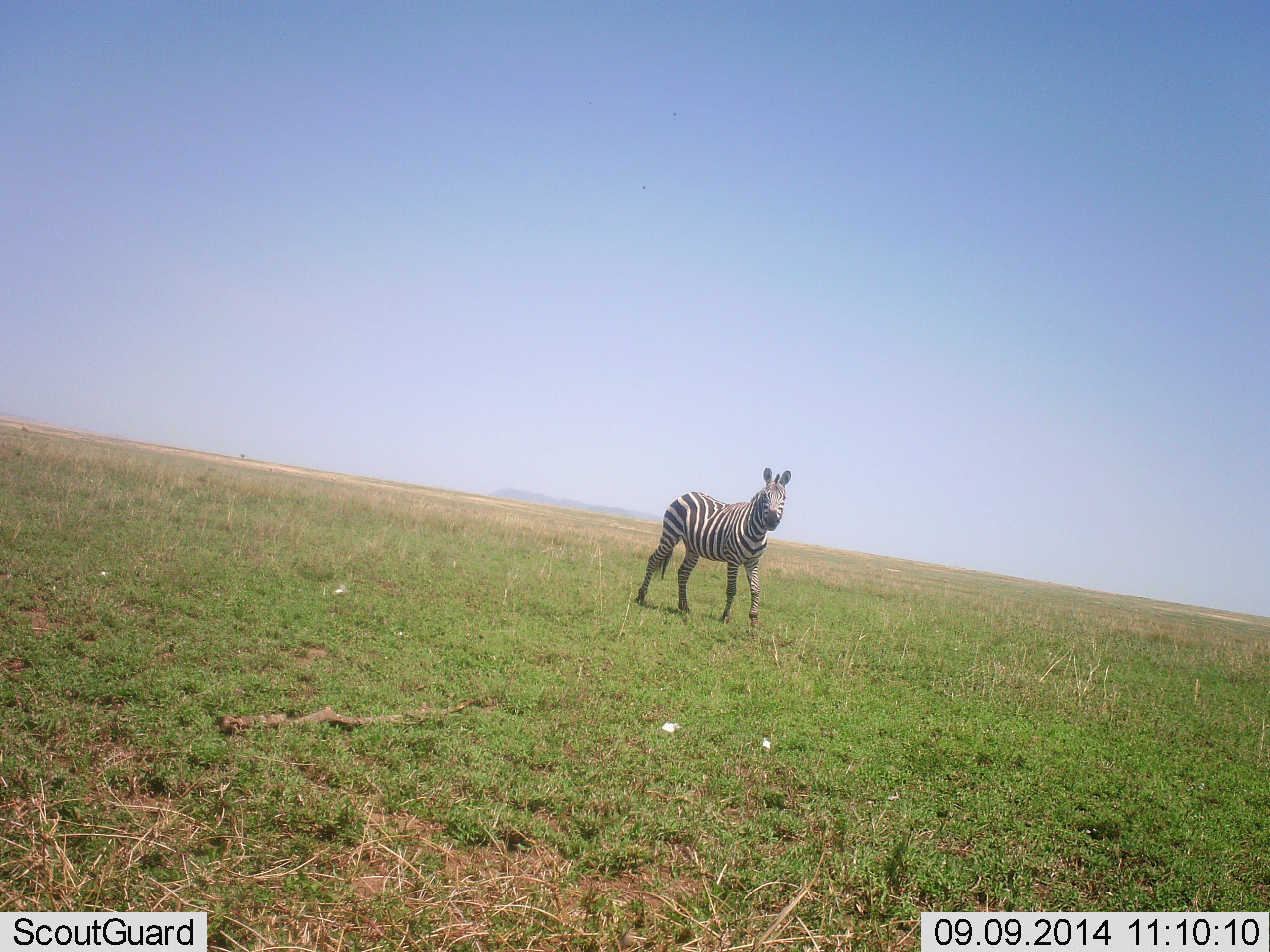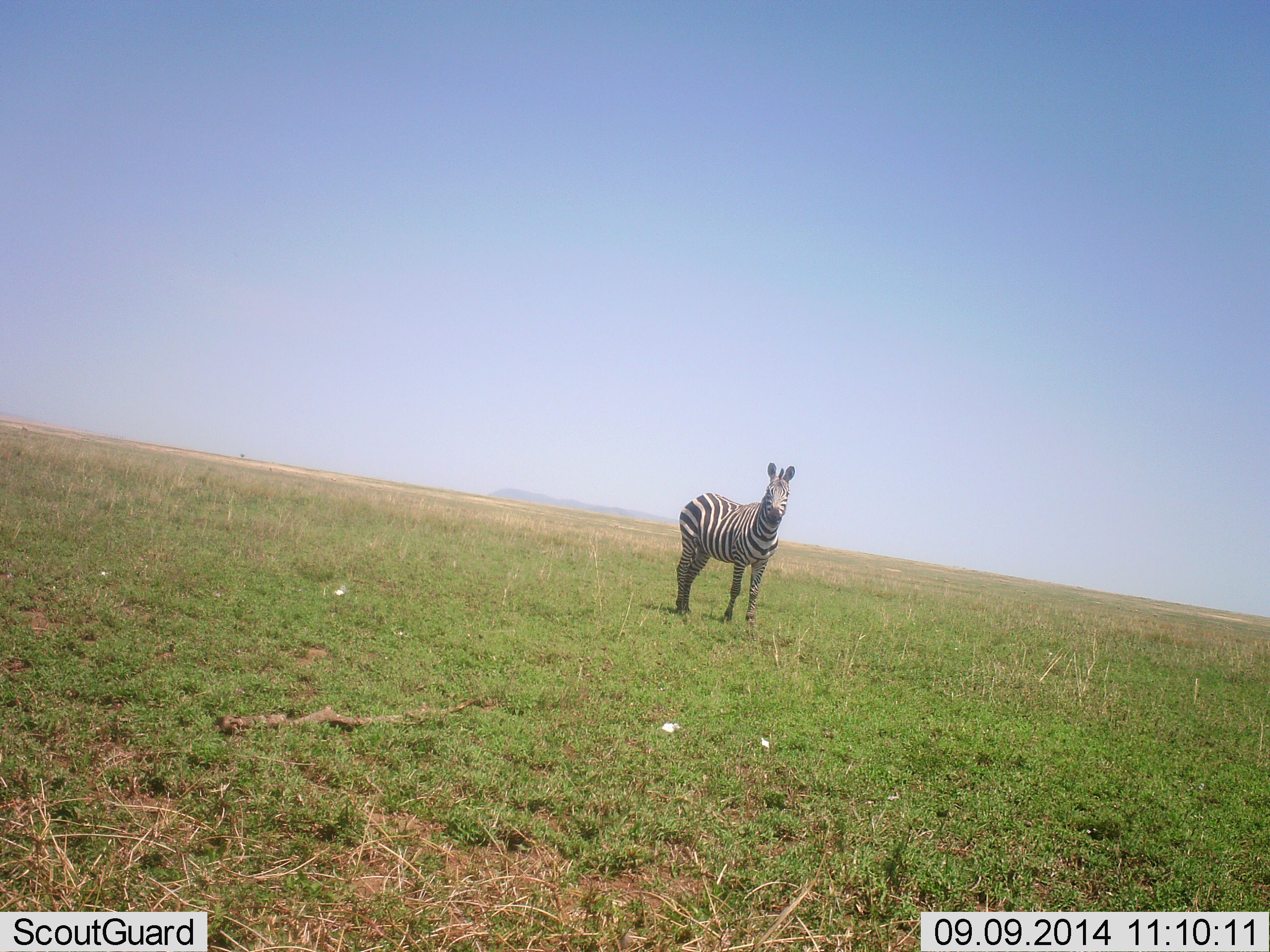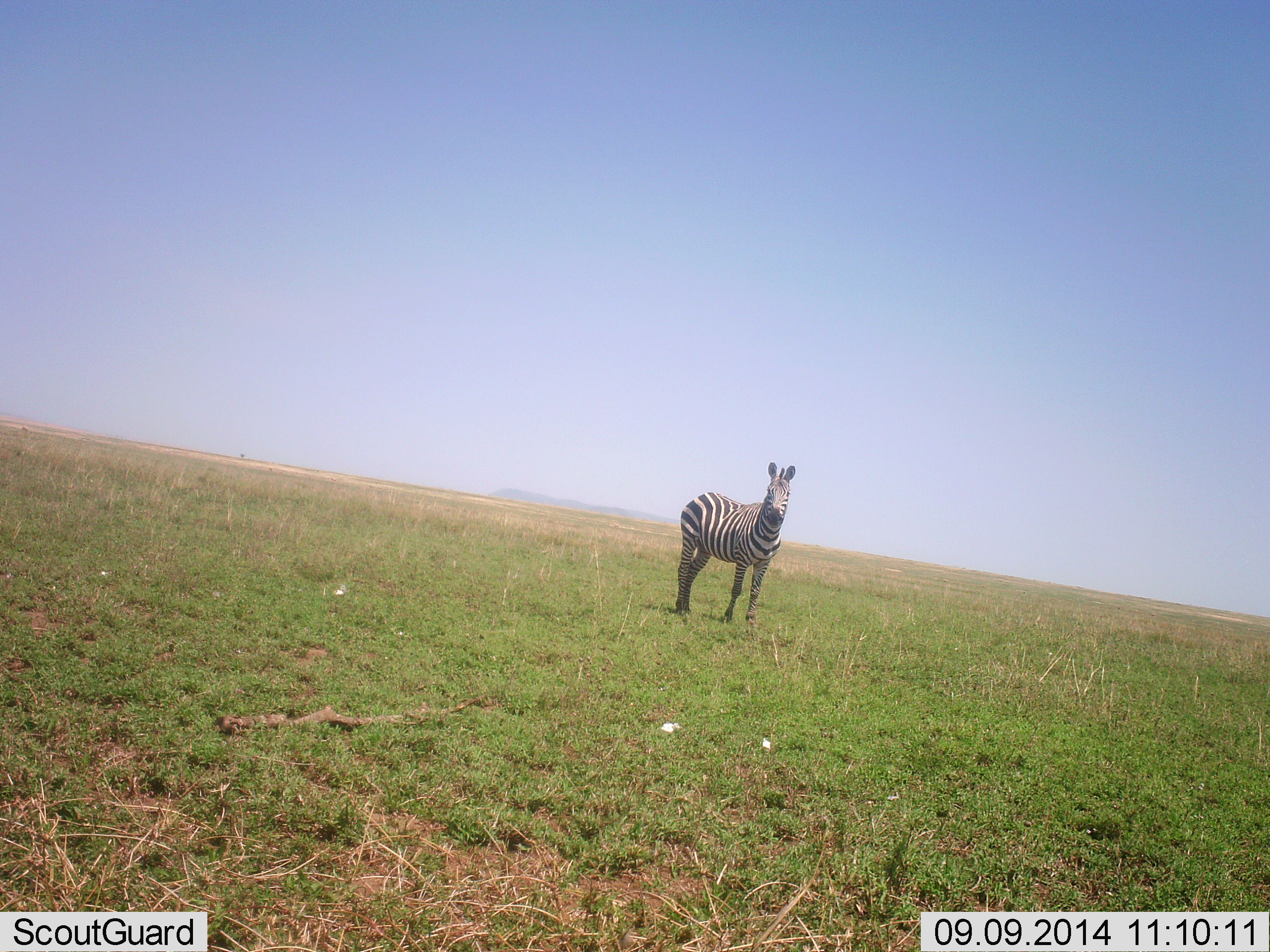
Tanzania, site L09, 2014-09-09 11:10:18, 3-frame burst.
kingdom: Animalia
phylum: Chordata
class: Mammalia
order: Perissodactyla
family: Equidae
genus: Equus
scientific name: Equus quagga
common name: plains zebra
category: zebra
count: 1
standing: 67%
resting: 0%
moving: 33%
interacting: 0%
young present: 0%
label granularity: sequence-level